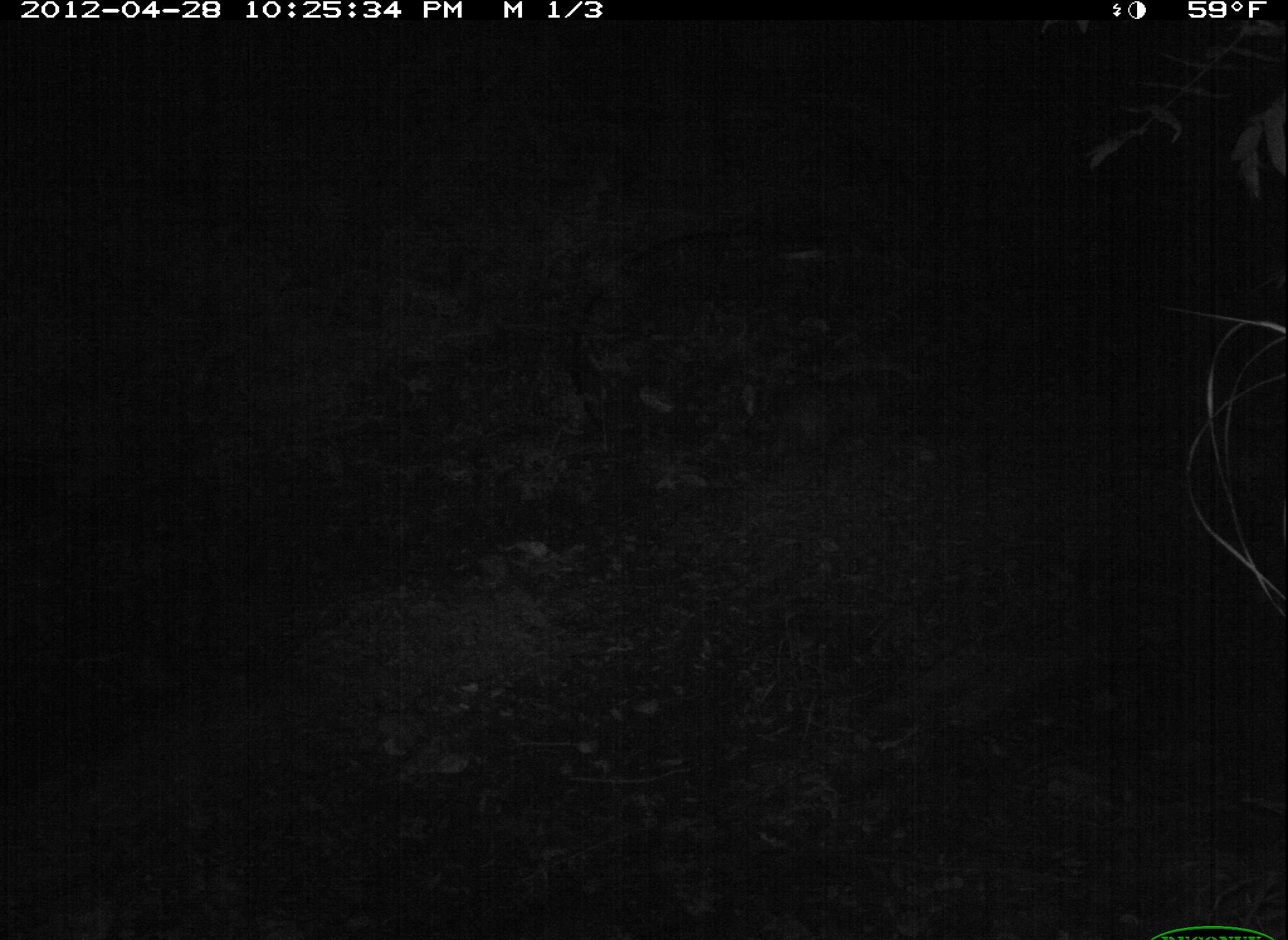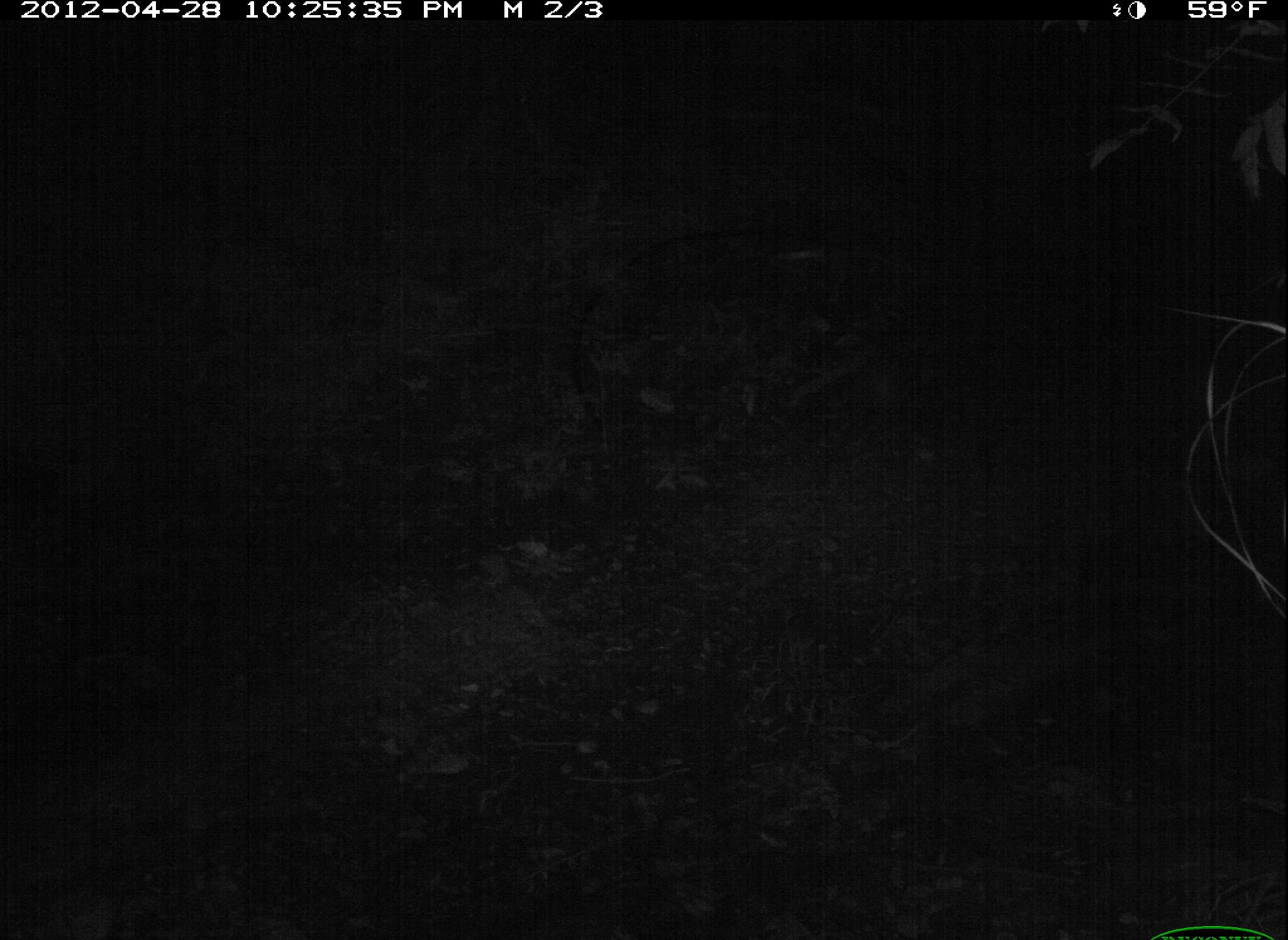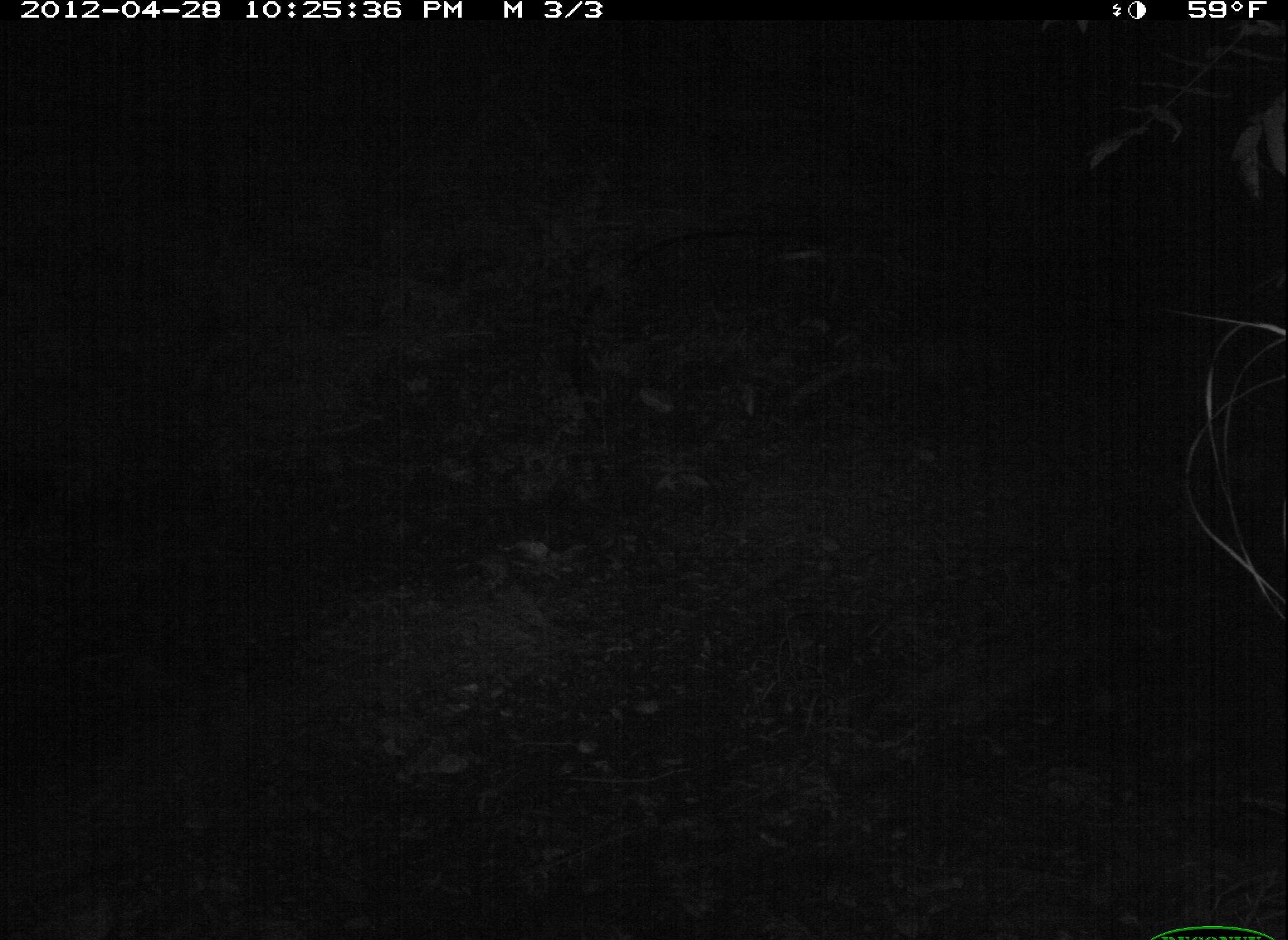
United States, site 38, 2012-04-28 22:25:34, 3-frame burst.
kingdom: Animalia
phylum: Chordata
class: Mammalia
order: Didelphimorphia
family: Didelphidae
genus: Didelphis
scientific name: Didelphis virginiana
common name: virginia opossum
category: opossum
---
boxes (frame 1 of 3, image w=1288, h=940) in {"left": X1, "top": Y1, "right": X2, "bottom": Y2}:
opossum: {"left": 716, "top": 354, "right": 903, "bottom": 478}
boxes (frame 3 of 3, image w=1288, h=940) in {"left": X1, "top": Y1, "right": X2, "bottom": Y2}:
opossum: {"left": 866, "top": 299, "right": 1040, "bottom": 415}